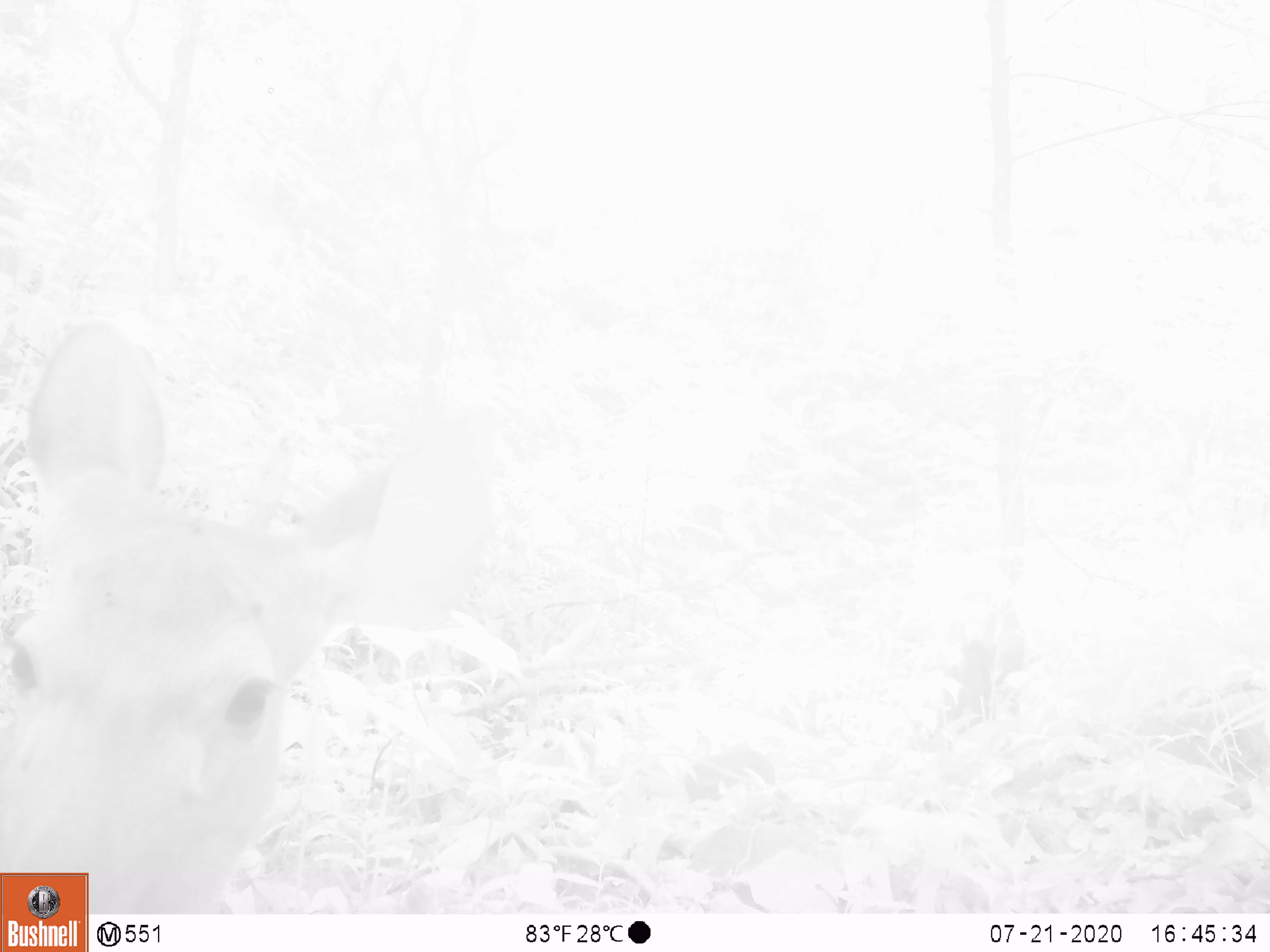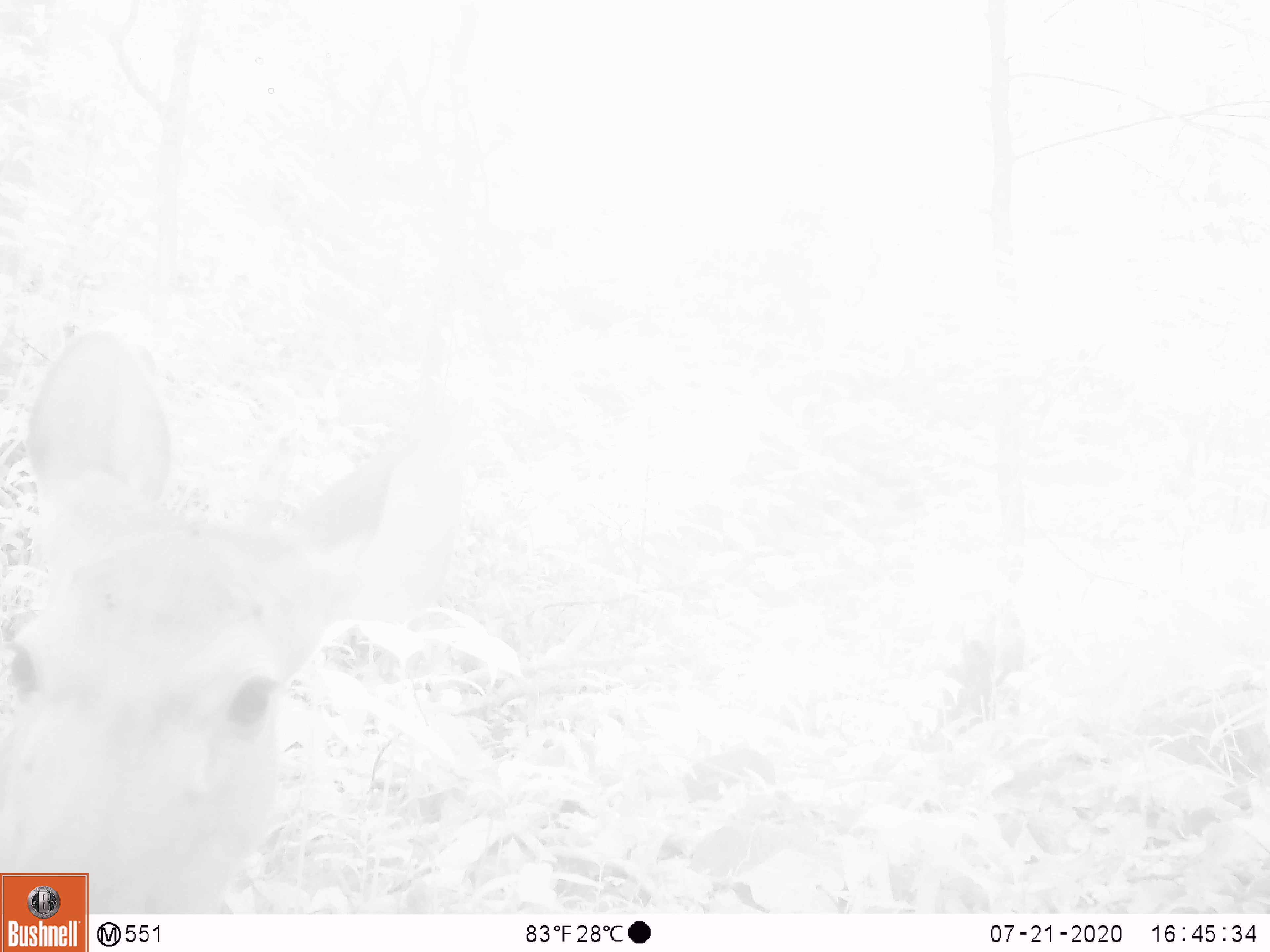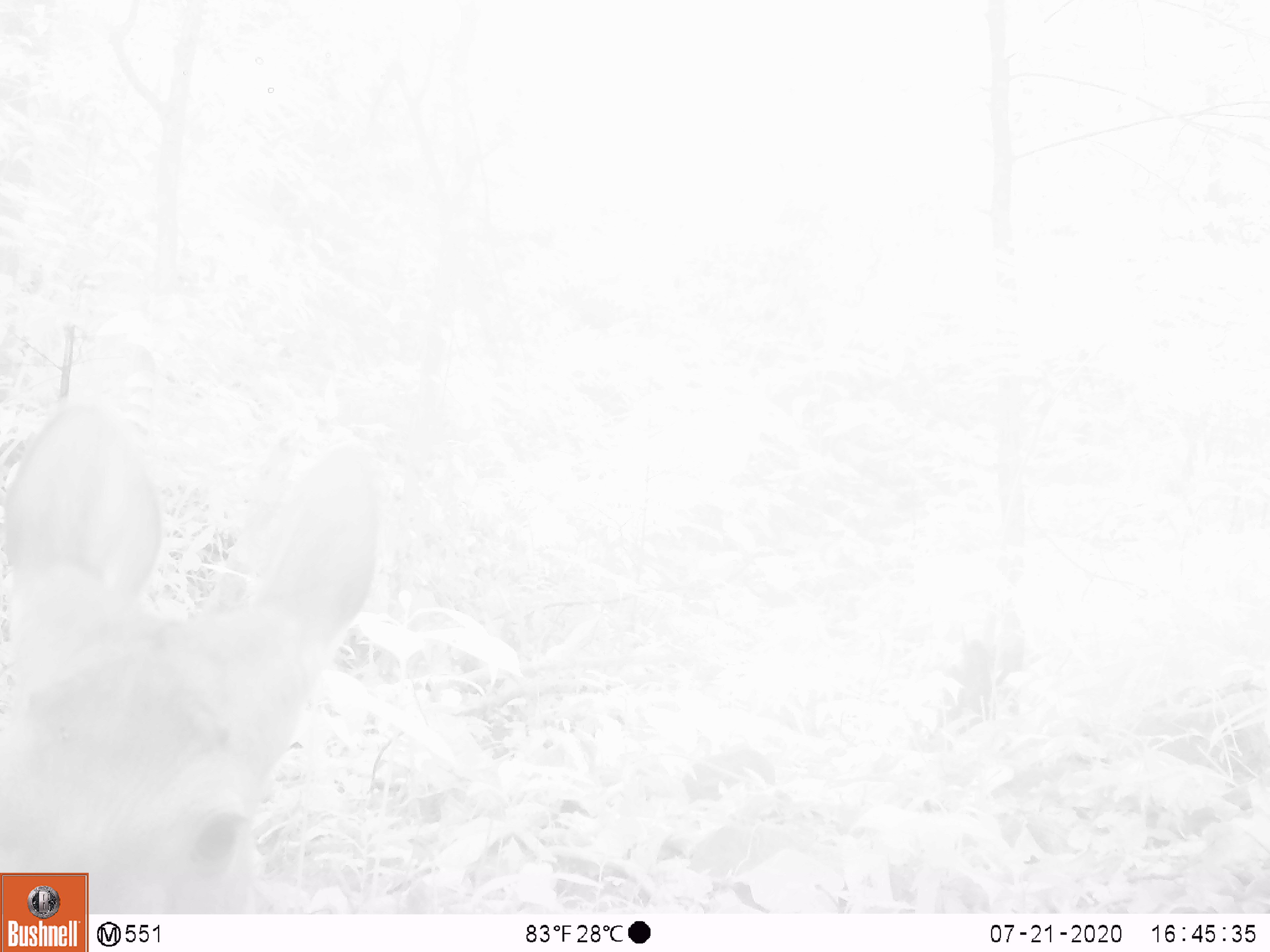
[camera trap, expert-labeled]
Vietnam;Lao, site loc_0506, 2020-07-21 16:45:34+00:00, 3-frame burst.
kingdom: Animalia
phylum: Chordata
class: Mammalia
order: Artiodactyla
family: Cervidae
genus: Rusa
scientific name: Rusa unicolor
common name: sambar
Sambar (Rusa unicolor). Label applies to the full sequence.